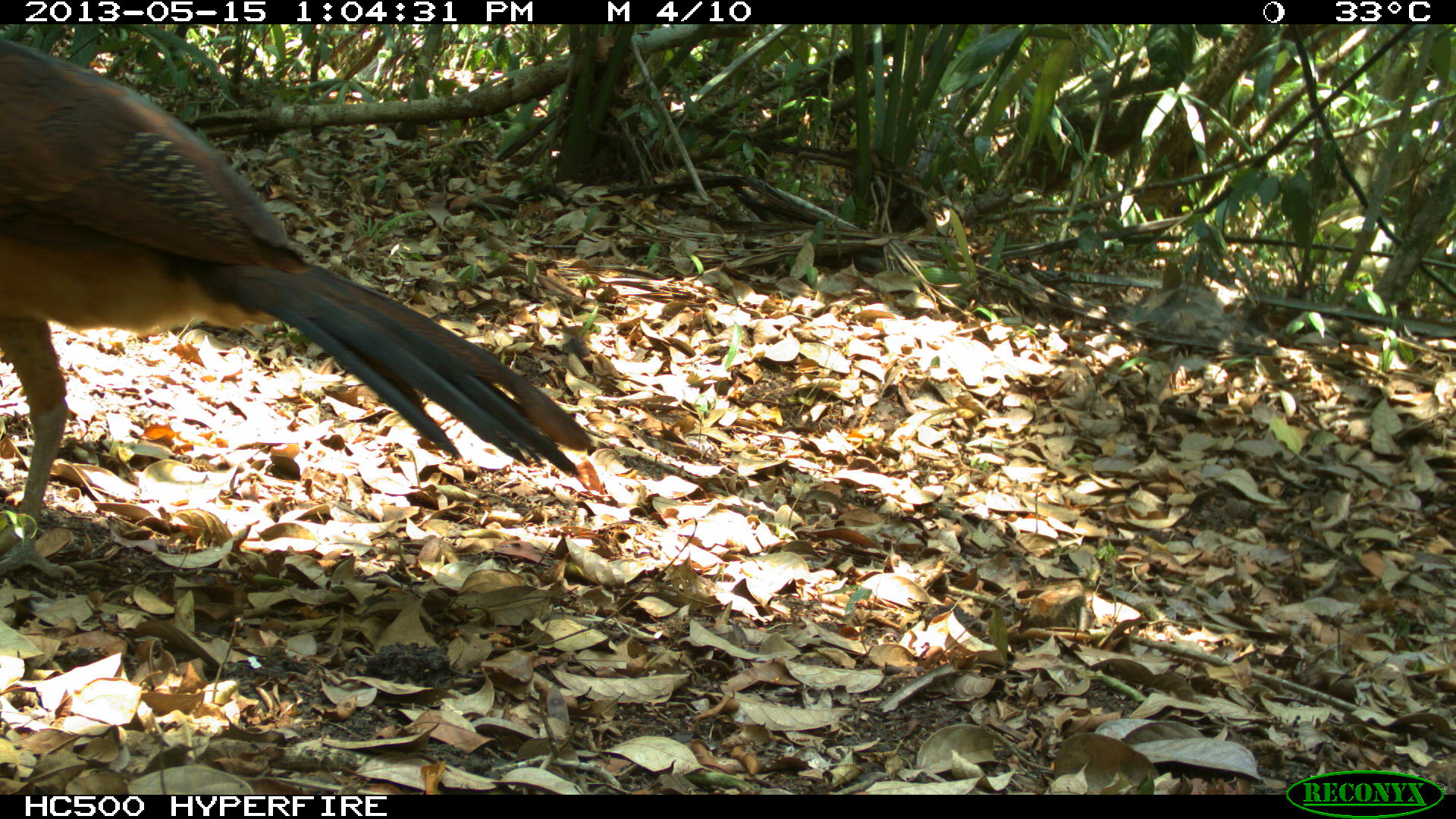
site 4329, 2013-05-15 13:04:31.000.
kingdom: Animalia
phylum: Chordata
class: Aves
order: Galliformes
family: Cracidae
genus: Crax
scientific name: Crax rubra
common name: great curassow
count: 1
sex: female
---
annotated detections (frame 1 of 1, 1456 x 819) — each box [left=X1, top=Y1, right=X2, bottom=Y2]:
crax rubra: [left=0, top=40, right=592, bottom=577]